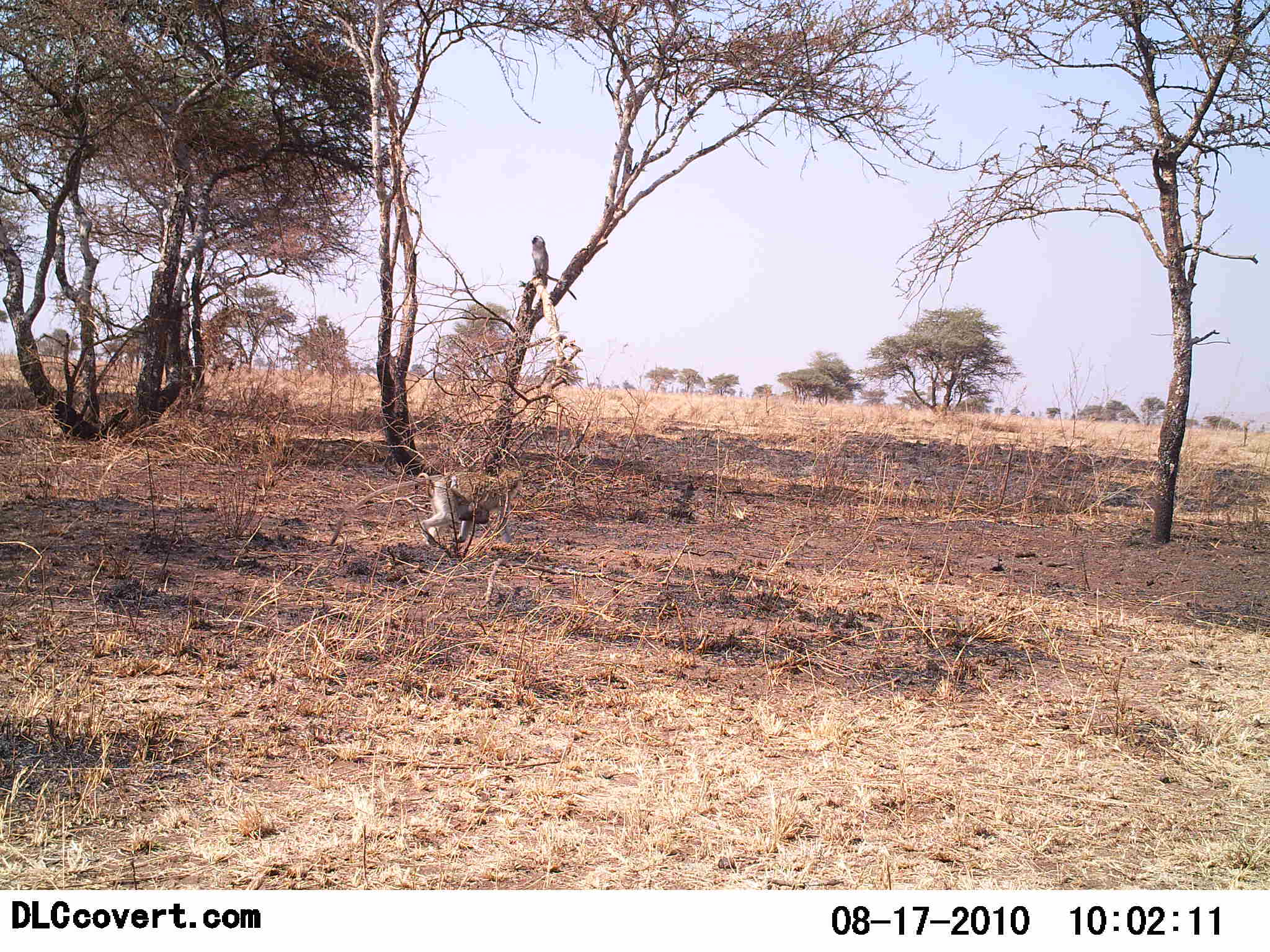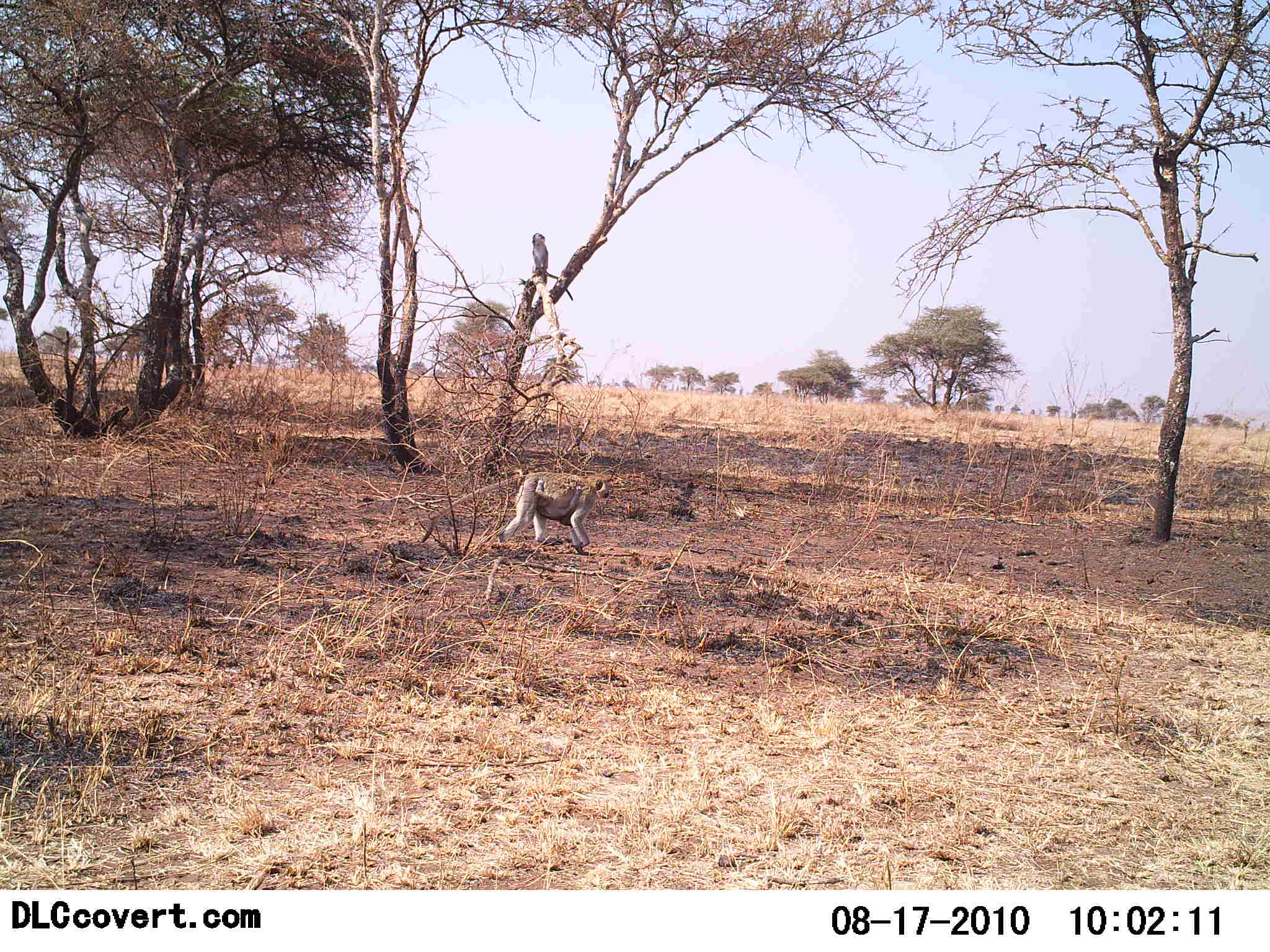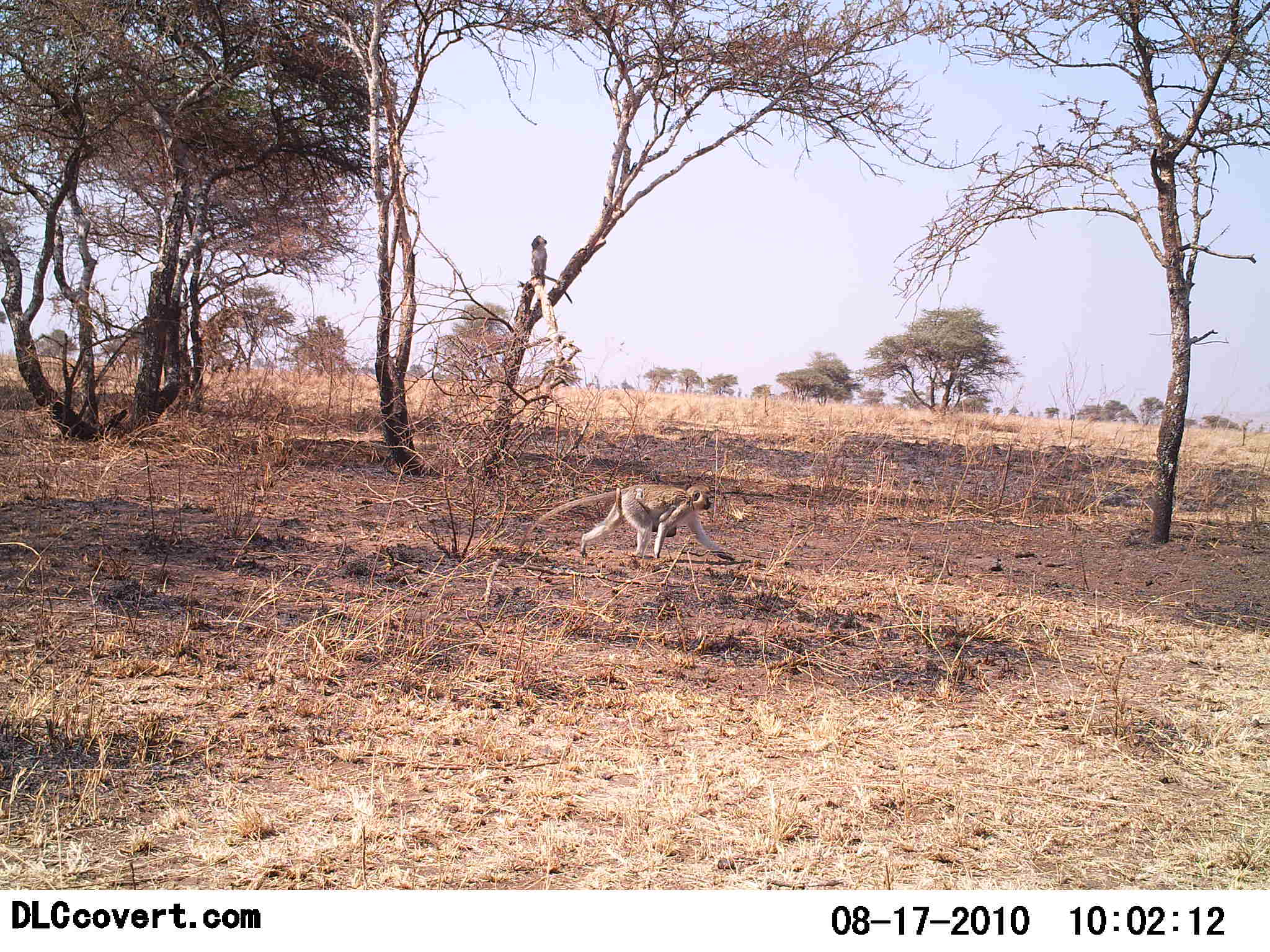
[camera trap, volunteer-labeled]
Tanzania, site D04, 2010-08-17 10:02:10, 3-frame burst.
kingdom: Animalia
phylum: Chordata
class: Mammalia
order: Primates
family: Cercopithecidae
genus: Chlorocebus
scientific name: Chlorocebus pygerythrus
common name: vervet monkey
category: monkeyvervet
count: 1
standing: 7%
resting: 7%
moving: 93%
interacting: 0%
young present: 7%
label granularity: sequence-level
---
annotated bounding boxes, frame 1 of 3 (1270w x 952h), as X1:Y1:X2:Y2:
animal: 329:473:523:554; 525:235:579:307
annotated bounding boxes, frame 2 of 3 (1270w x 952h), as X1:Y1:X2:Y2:
animal: 417:469:613:554; 519:233:575:302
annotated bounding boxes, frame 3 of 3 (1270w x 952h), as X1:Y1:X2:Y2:
animal: 518:483:736:562; 527:236:574:305